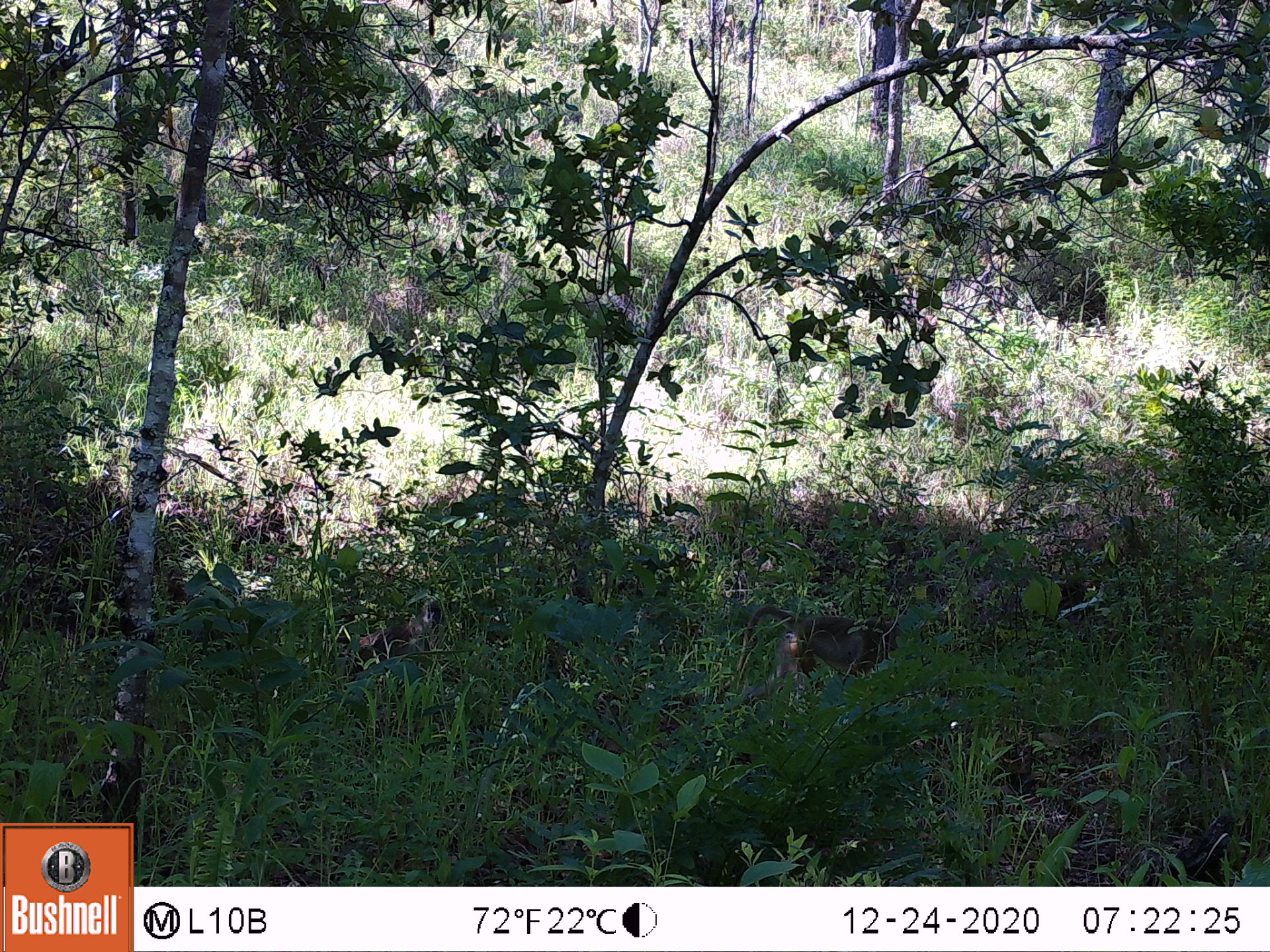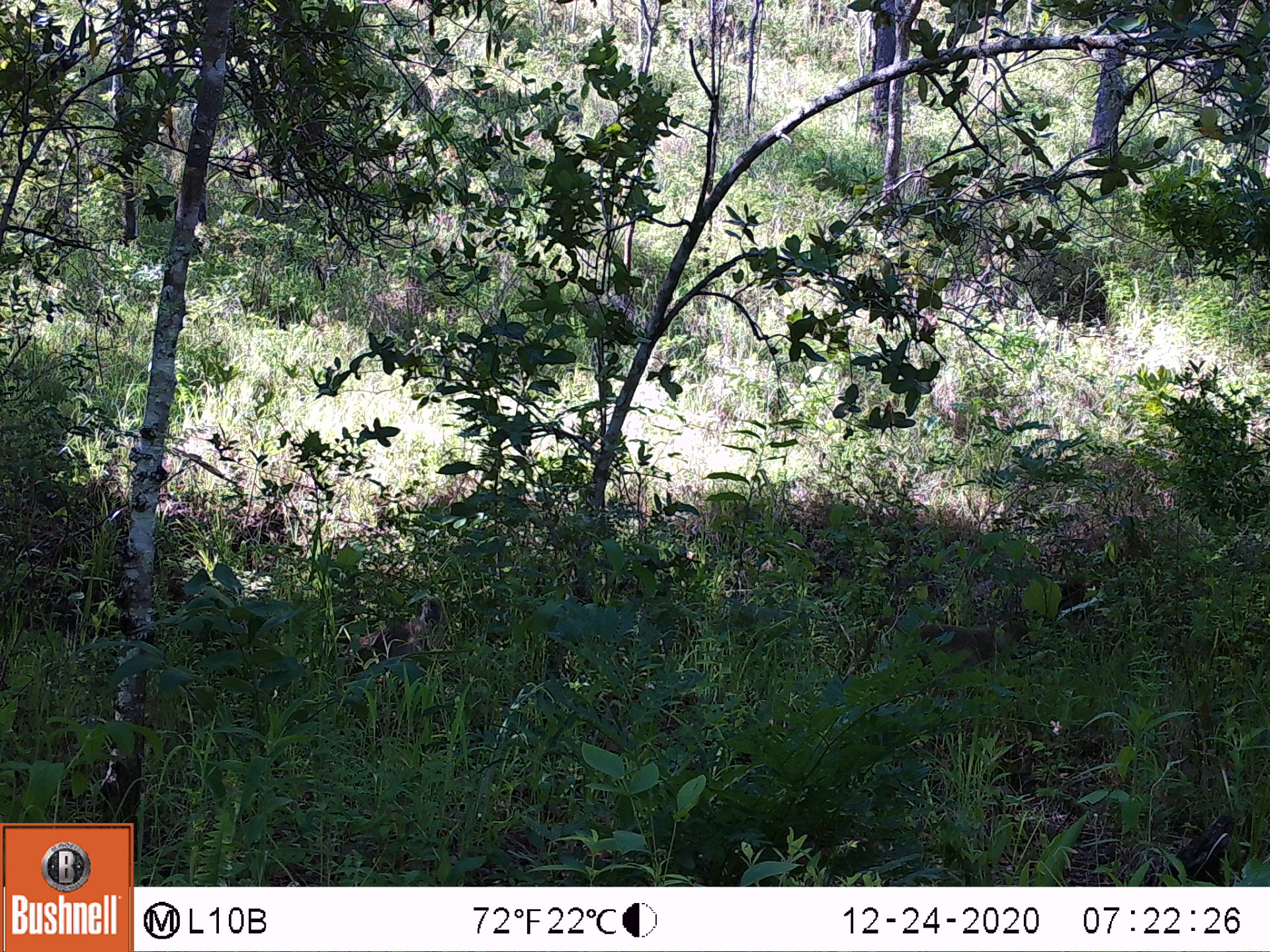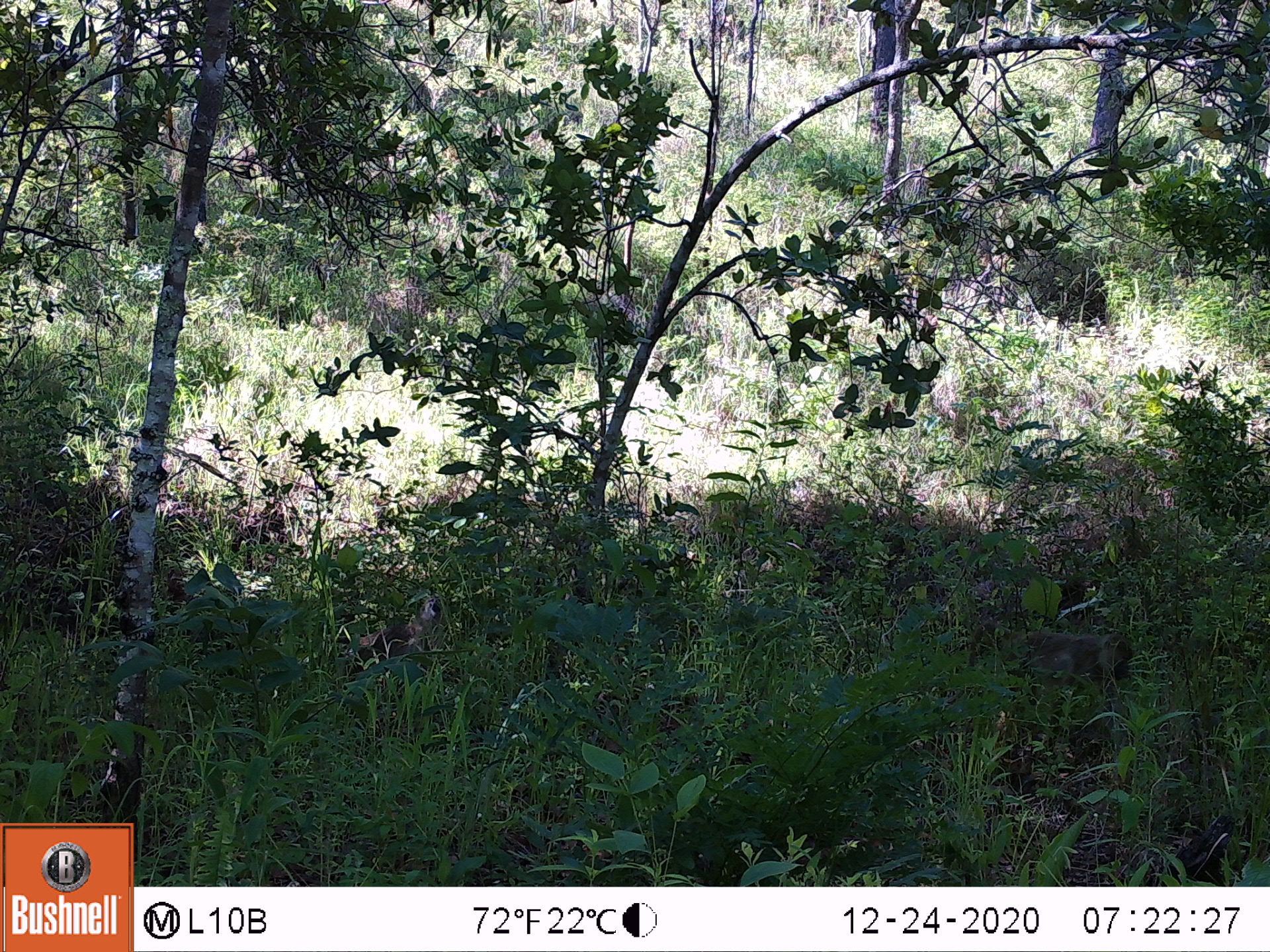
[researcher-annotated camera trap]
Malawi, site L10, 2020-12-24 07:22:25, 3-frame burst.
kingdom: Animalia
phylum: Chordata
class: Mammalia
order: Primates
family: Cercopithecidae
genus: Papio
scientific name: Papio cynocephalus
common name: yellow baboon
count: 2